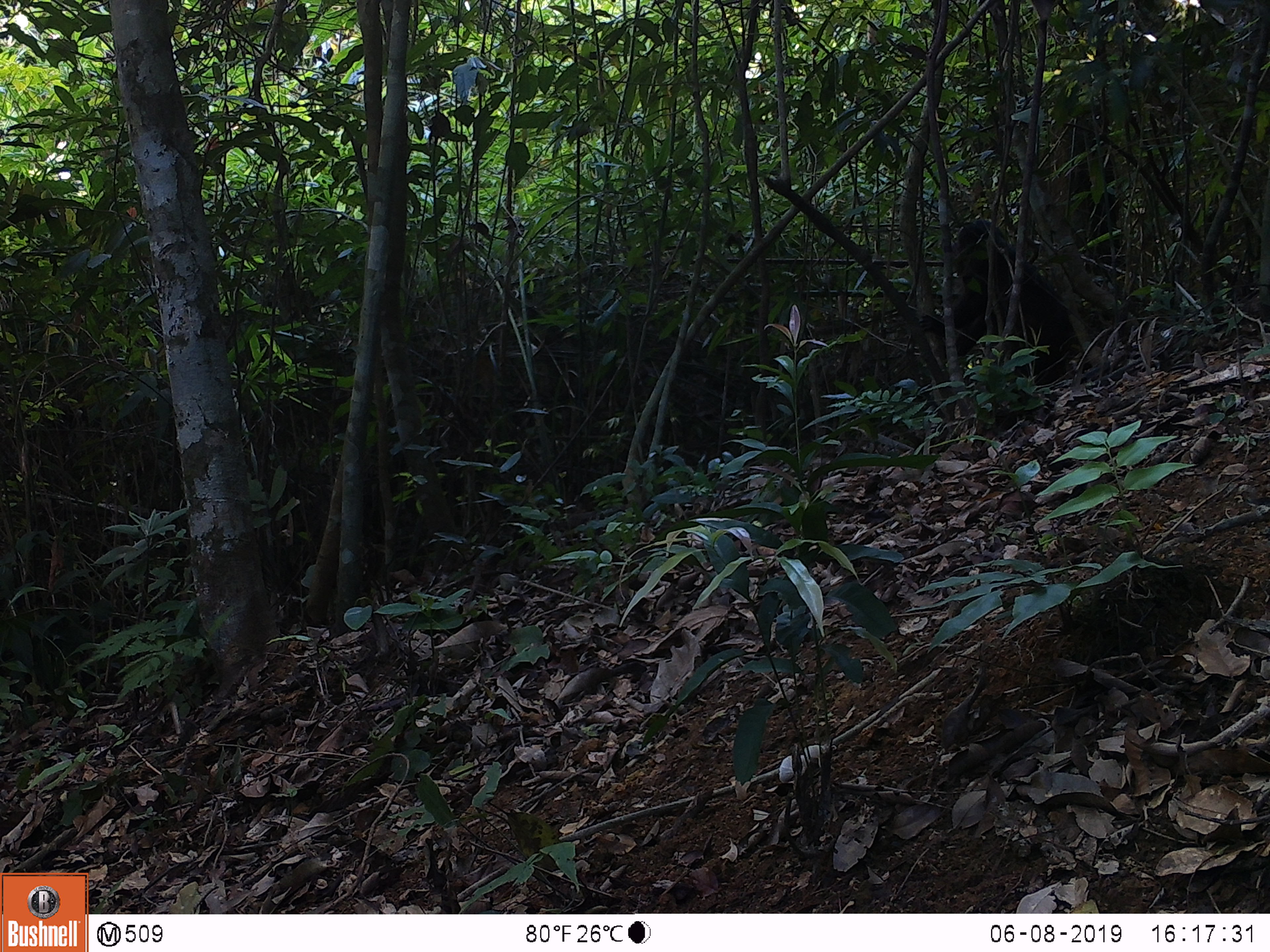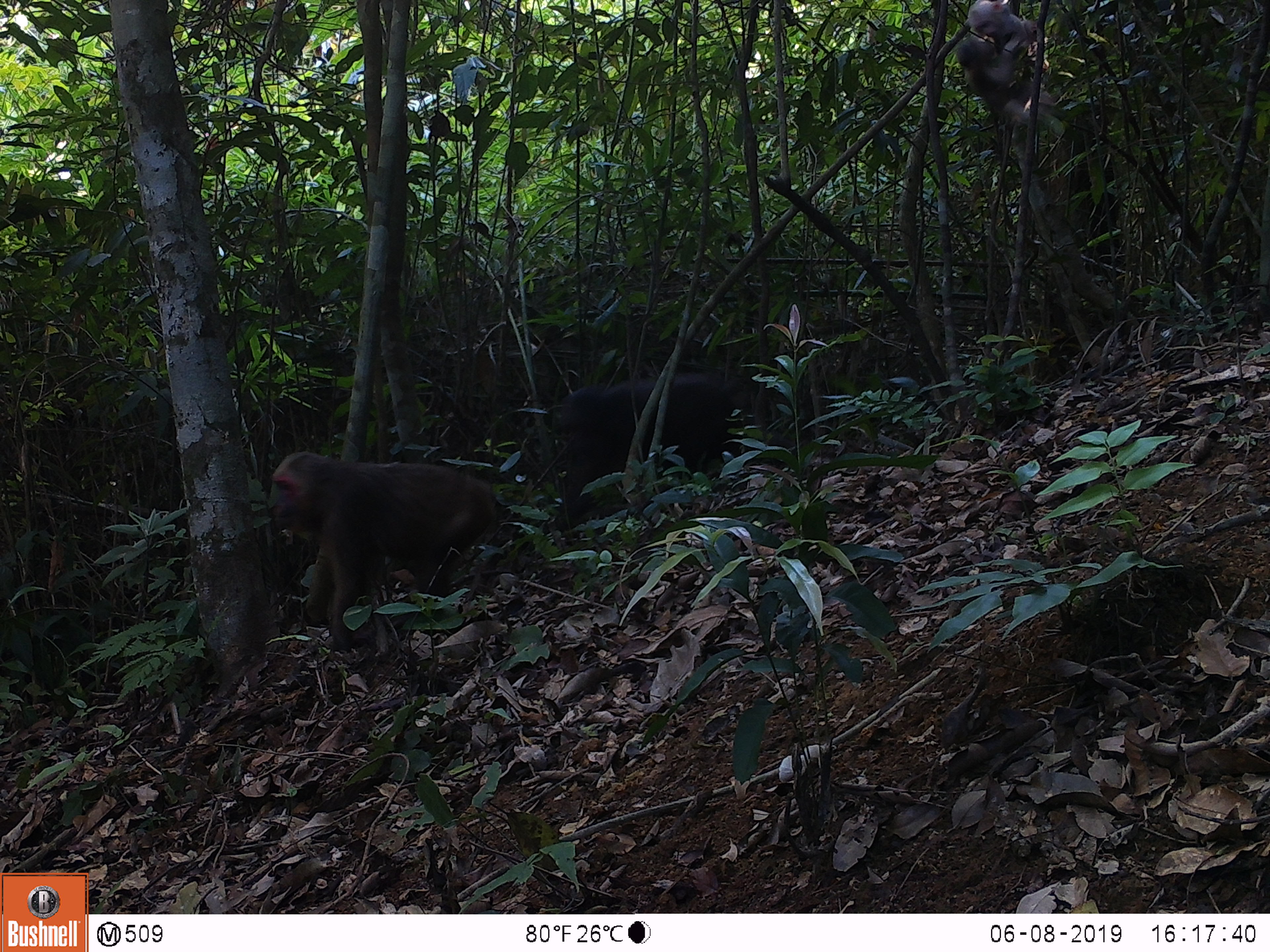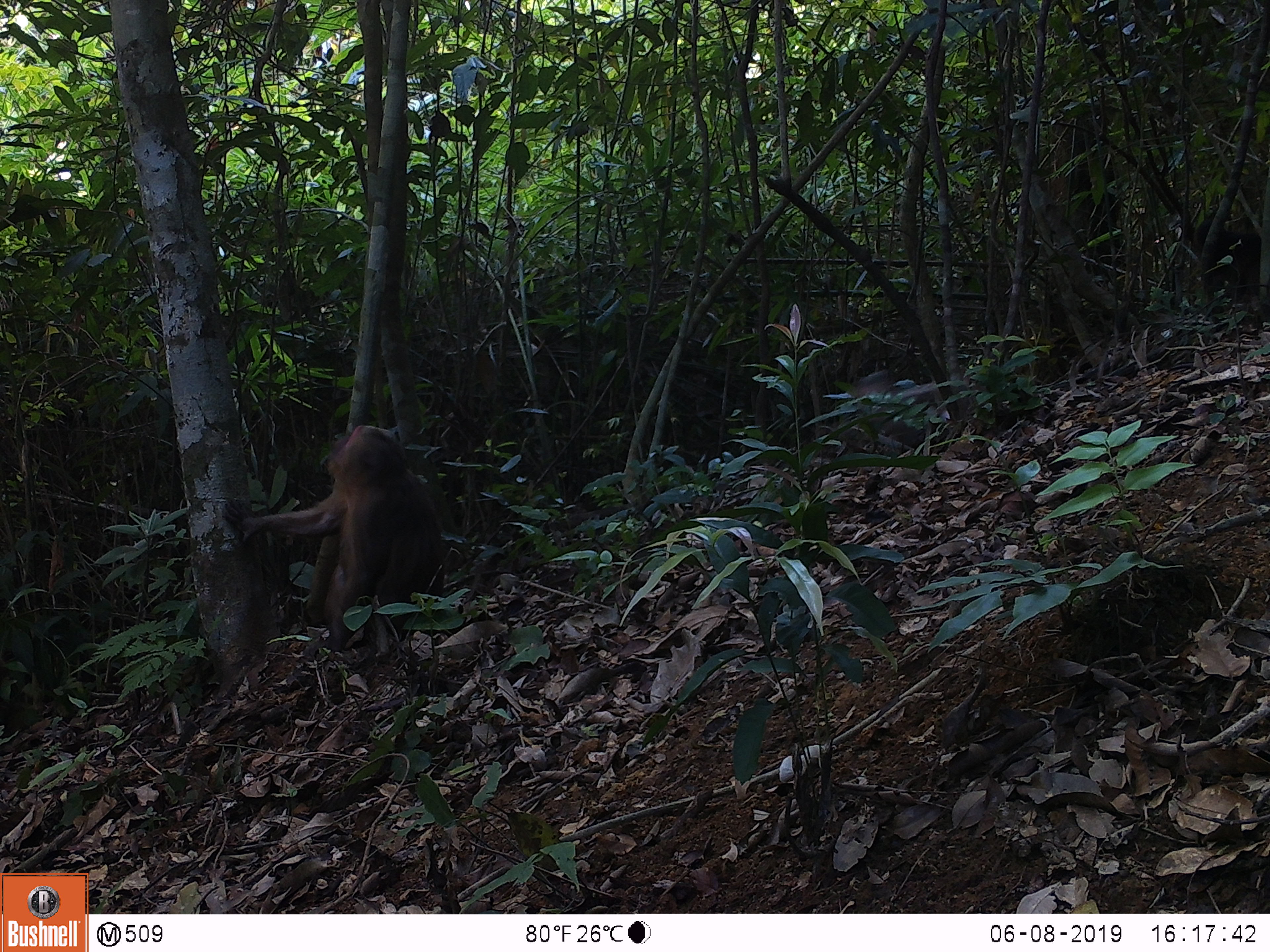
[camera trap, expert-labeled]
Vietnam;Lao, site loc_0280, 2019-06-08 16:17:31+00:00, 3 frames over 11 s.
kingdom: Animalia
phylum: Chordata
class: Mammalia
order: Primates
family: Cercopithecidae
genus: Macaca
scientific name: Macaca arctoides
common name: stump-tailed macaque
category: stump tailed macaque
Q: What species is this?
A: Stump tailed macaque (stump-tailed macaque) (Macaca arctoides).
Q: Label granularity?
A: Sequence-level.